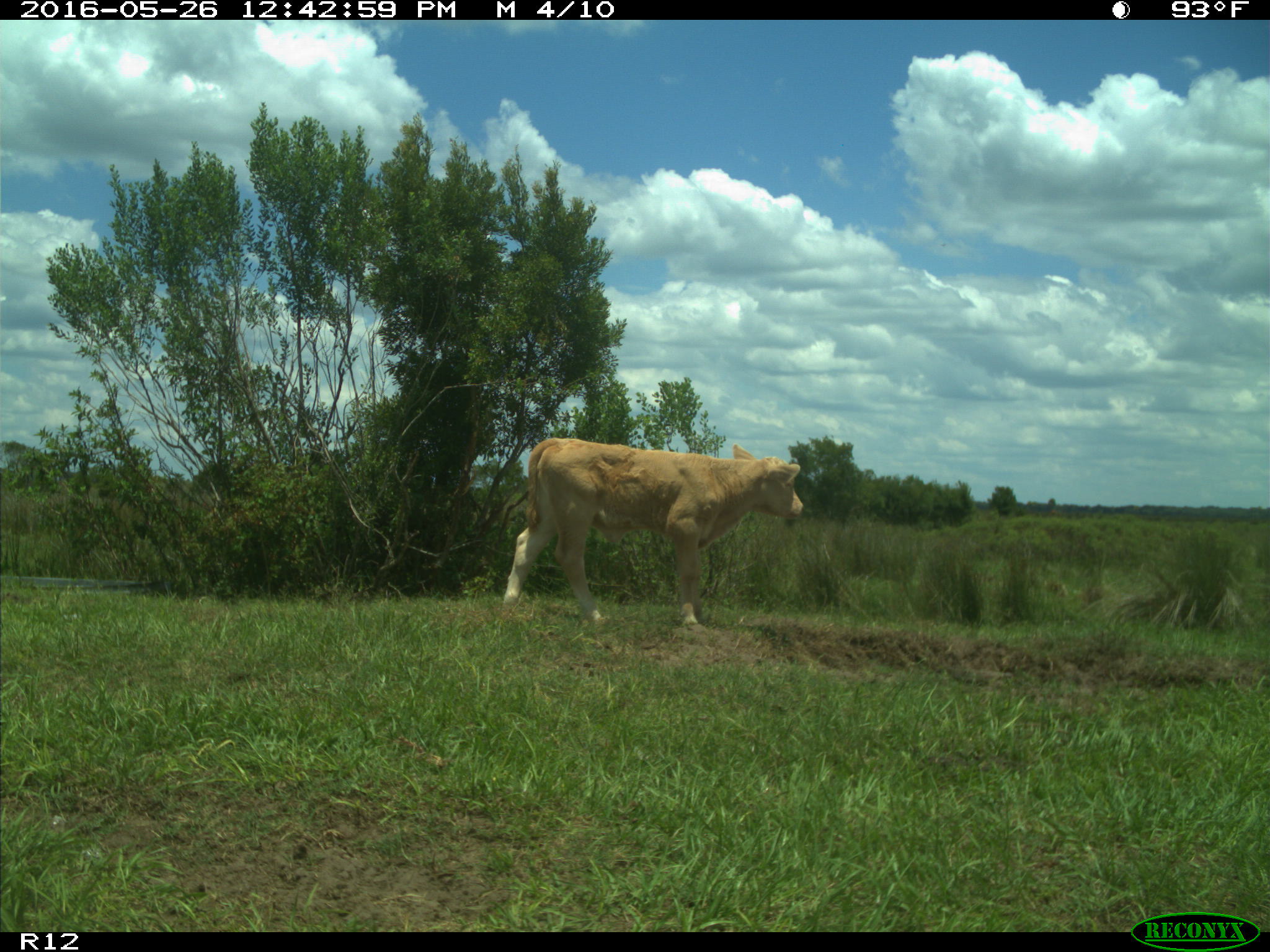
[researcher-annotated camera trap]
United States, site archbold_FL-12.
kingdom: Animalia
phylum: Chordata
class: Mammalia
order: Artiodactyla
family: Bovidae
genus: Bos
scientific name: Bos taurus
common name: domestic cow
Bos taurus (domestic cow).